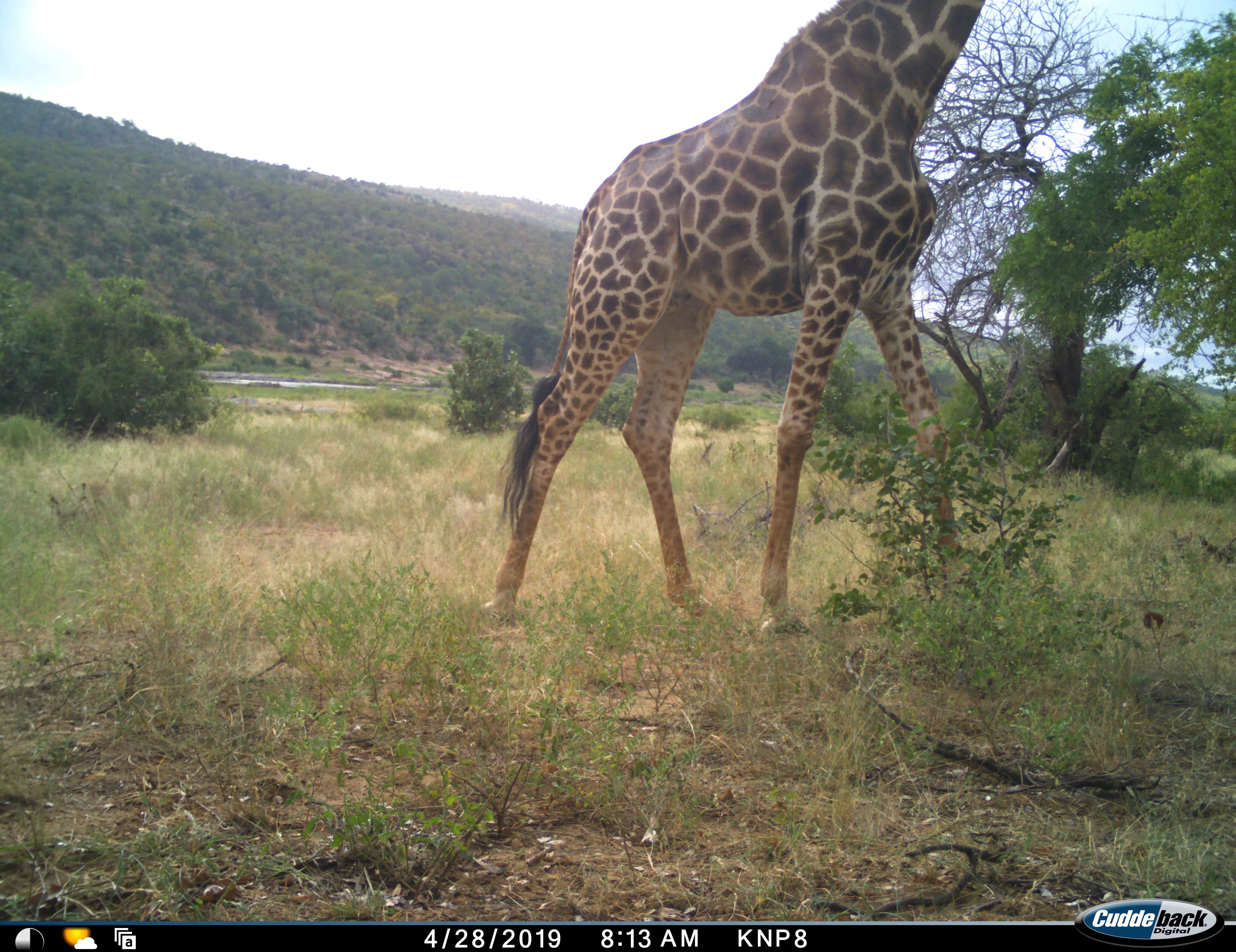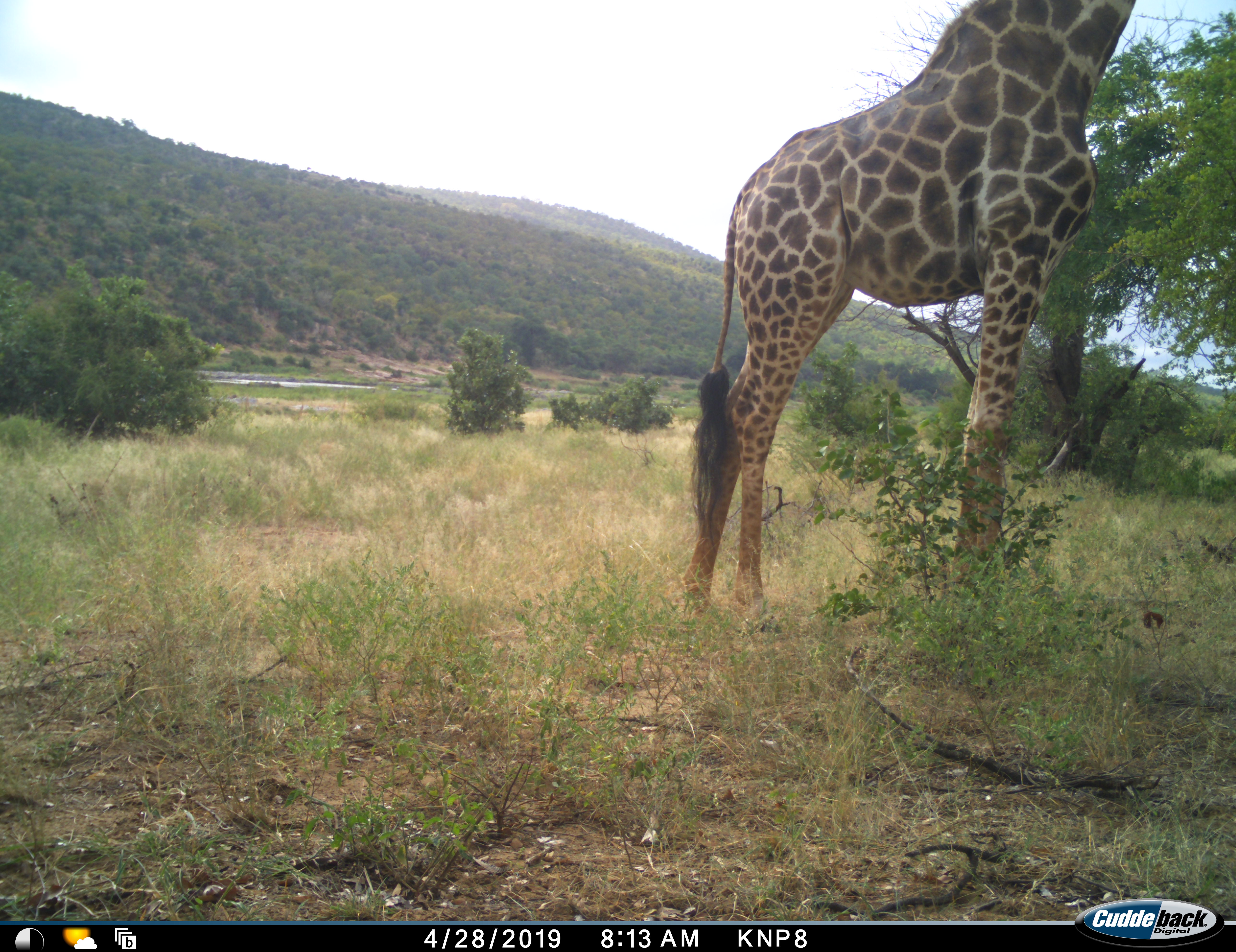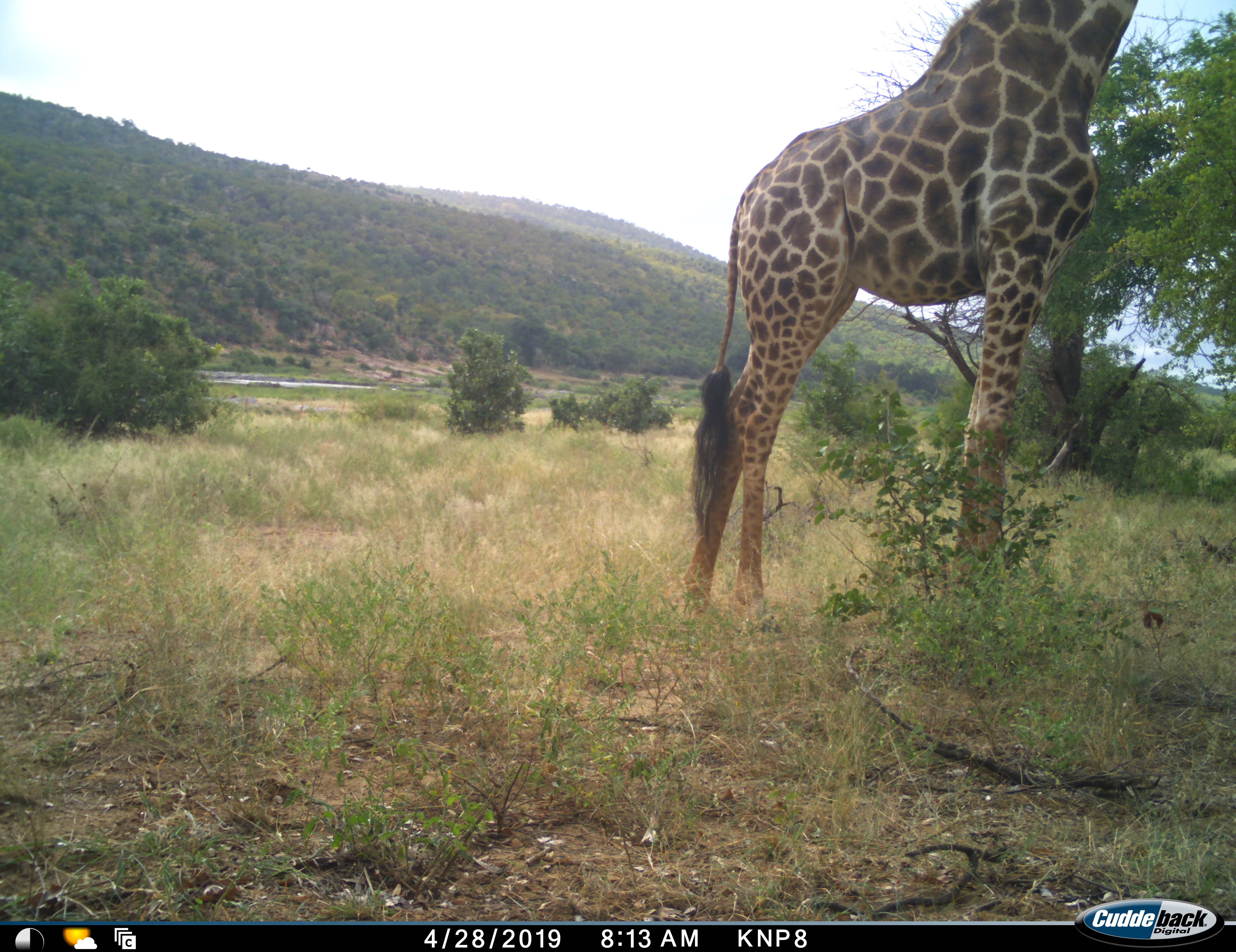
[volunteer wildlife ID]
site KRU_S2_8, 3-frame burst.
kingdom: Animalia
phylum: Chordata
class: Mammalia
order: Artiodactyla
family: Giraffidae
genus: Giraffa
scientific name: Giraffa camelopardalis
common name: giraffe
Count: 1.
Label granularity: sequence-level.